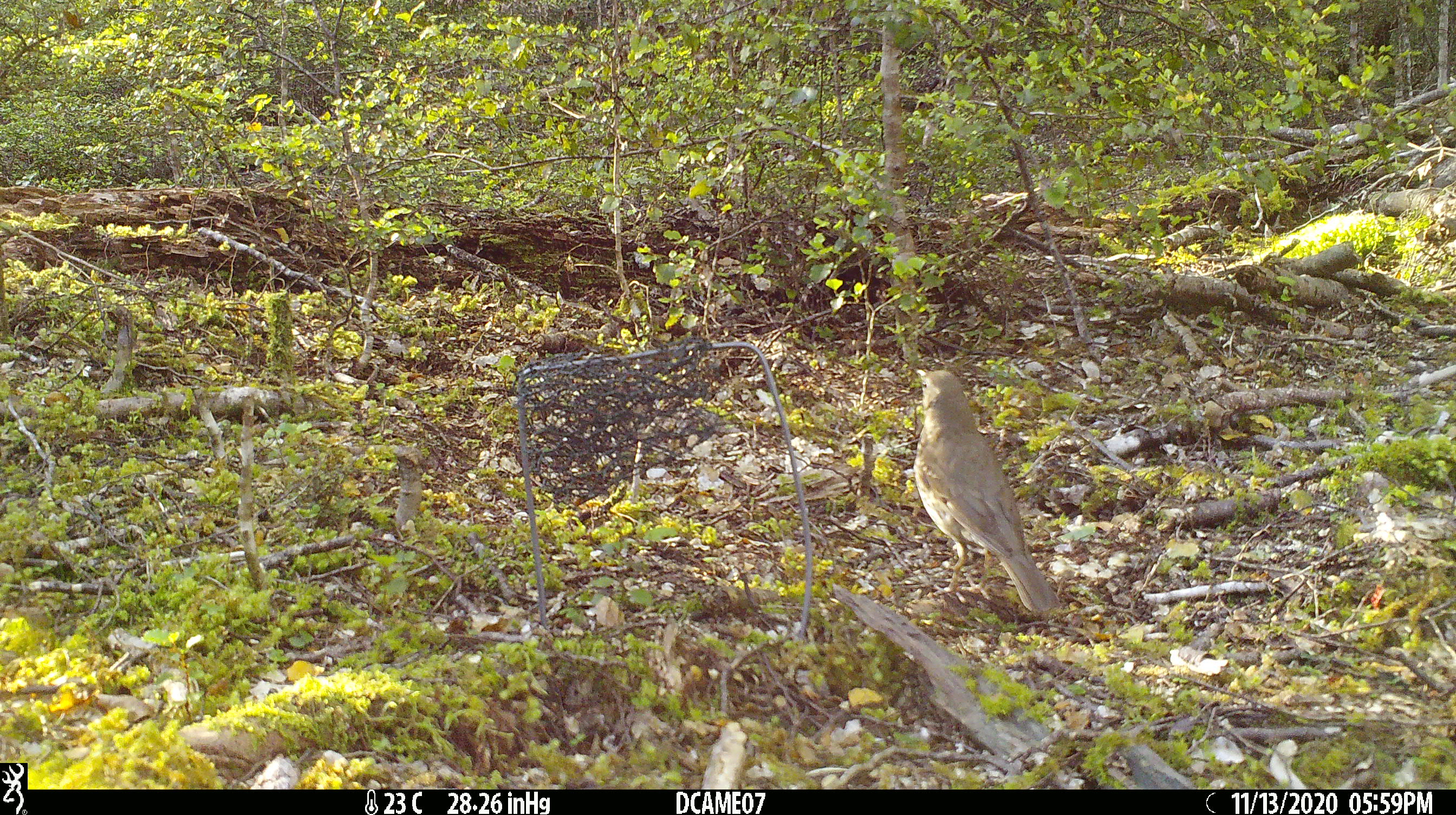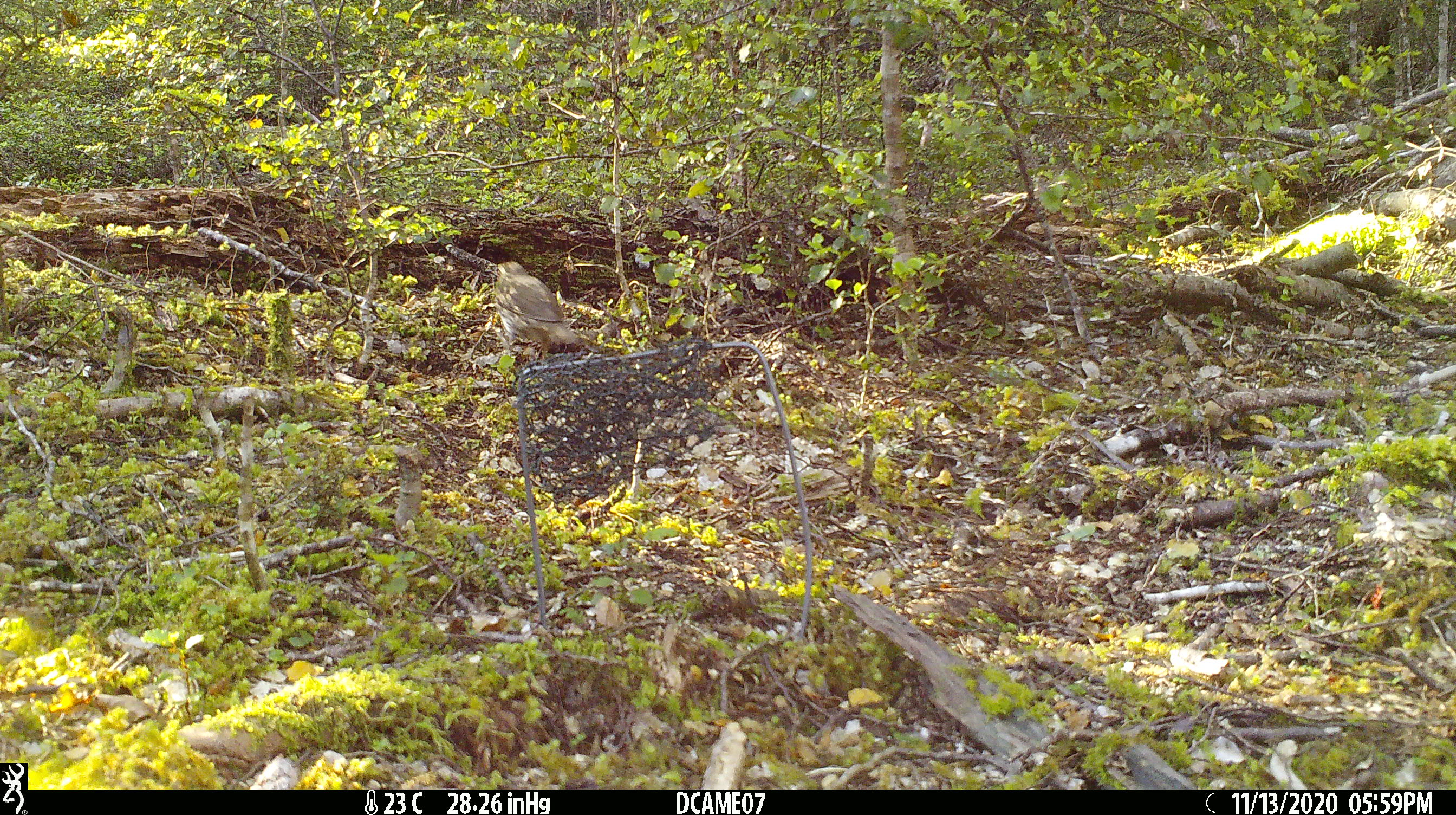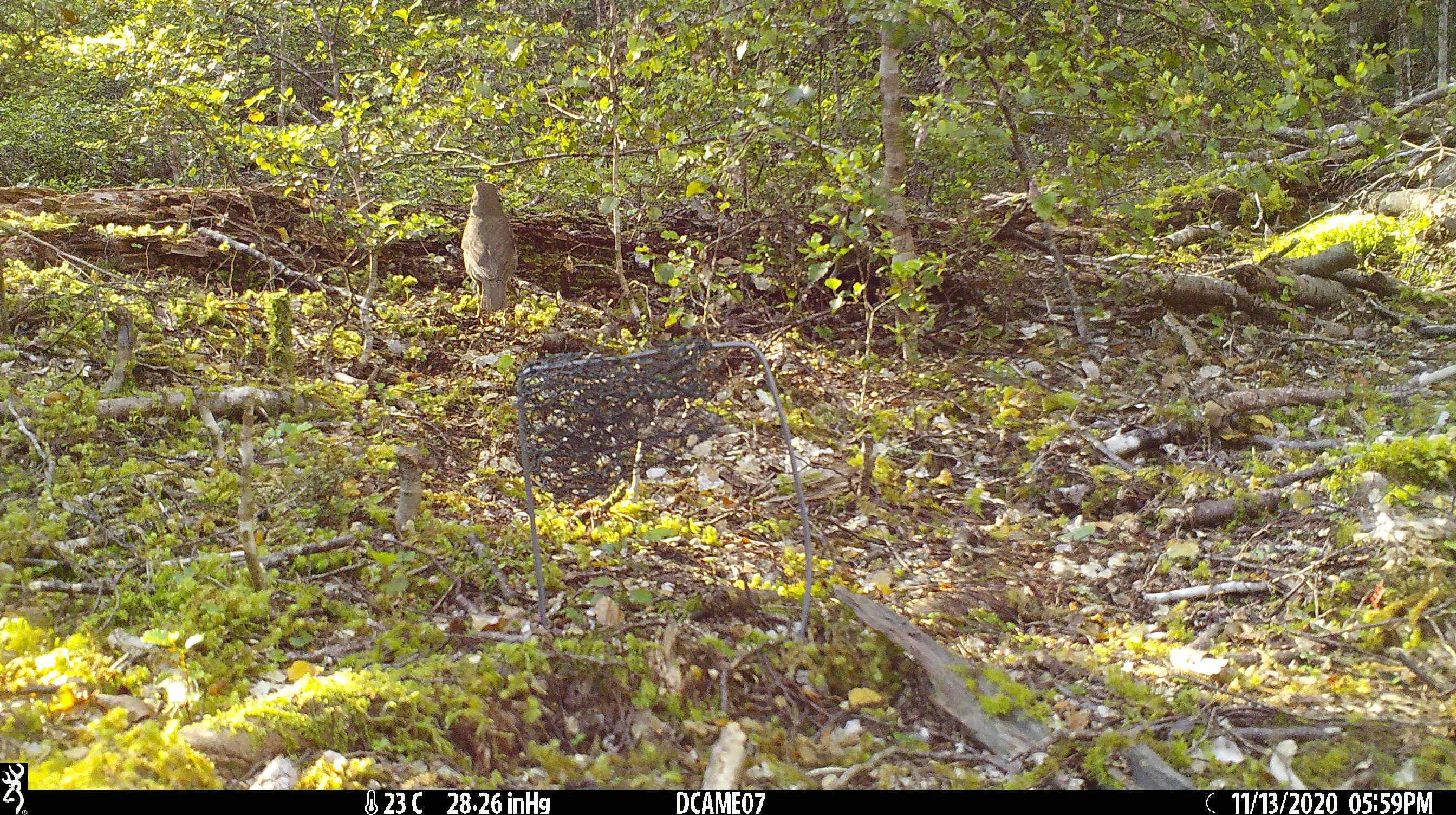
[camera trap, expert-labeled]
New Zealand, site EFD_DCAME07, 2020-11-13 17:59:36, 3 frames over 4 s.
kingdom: Animalia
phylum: Chordata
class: Aves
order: Passeriformes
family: Turdidae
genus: Turdus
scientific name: Turdus philomelos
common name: song thrush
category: thrush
Thrush (song thrush) (Turdus philomelos).